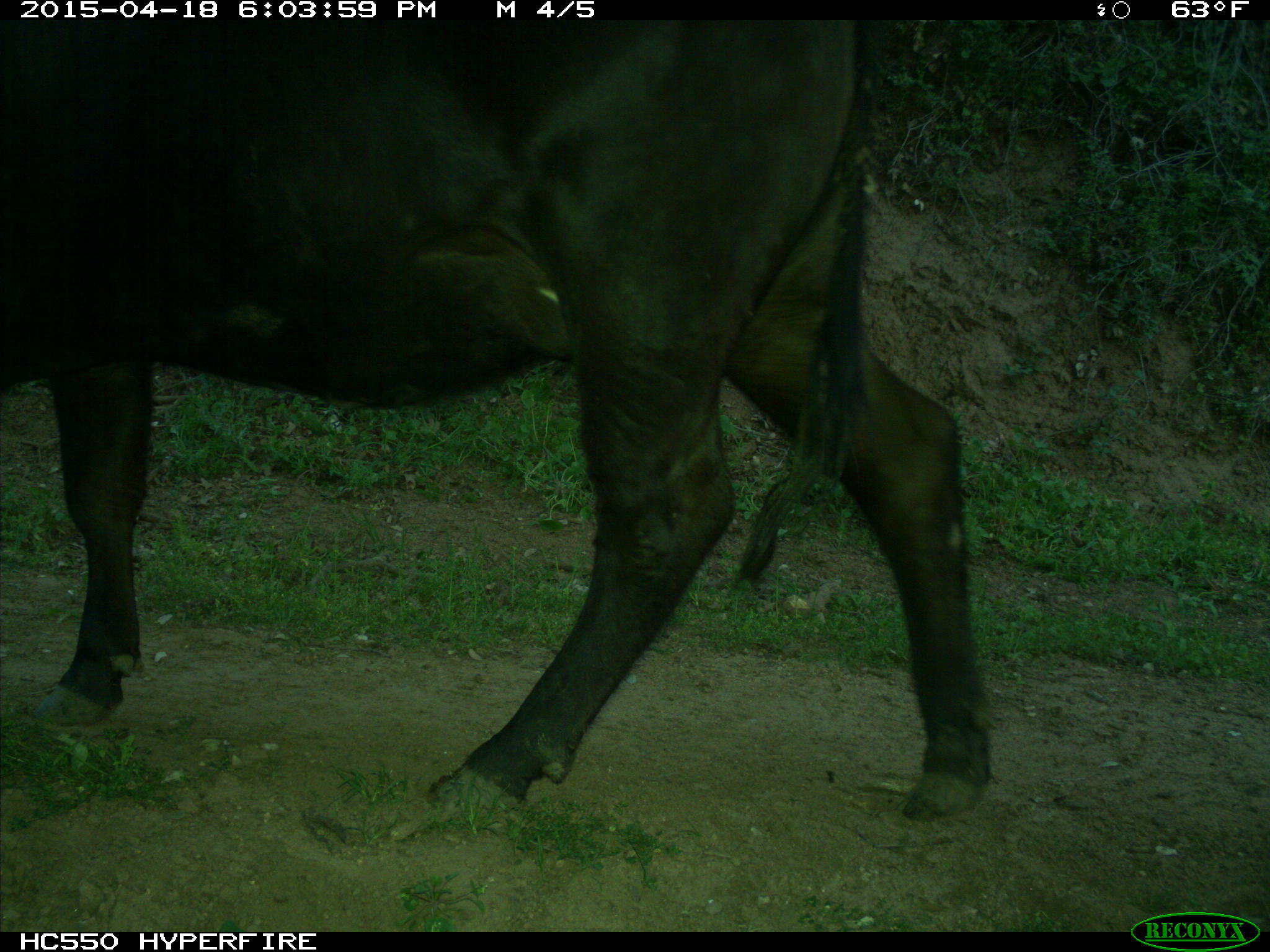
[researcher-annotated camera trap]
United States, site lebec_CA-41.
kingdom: Animalia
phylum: Chordata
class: Mammalia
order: Artiodactyla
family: Bovidae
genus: Bos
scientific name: Bos taurus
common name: domestic cow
Bos taurus (domestic cow).